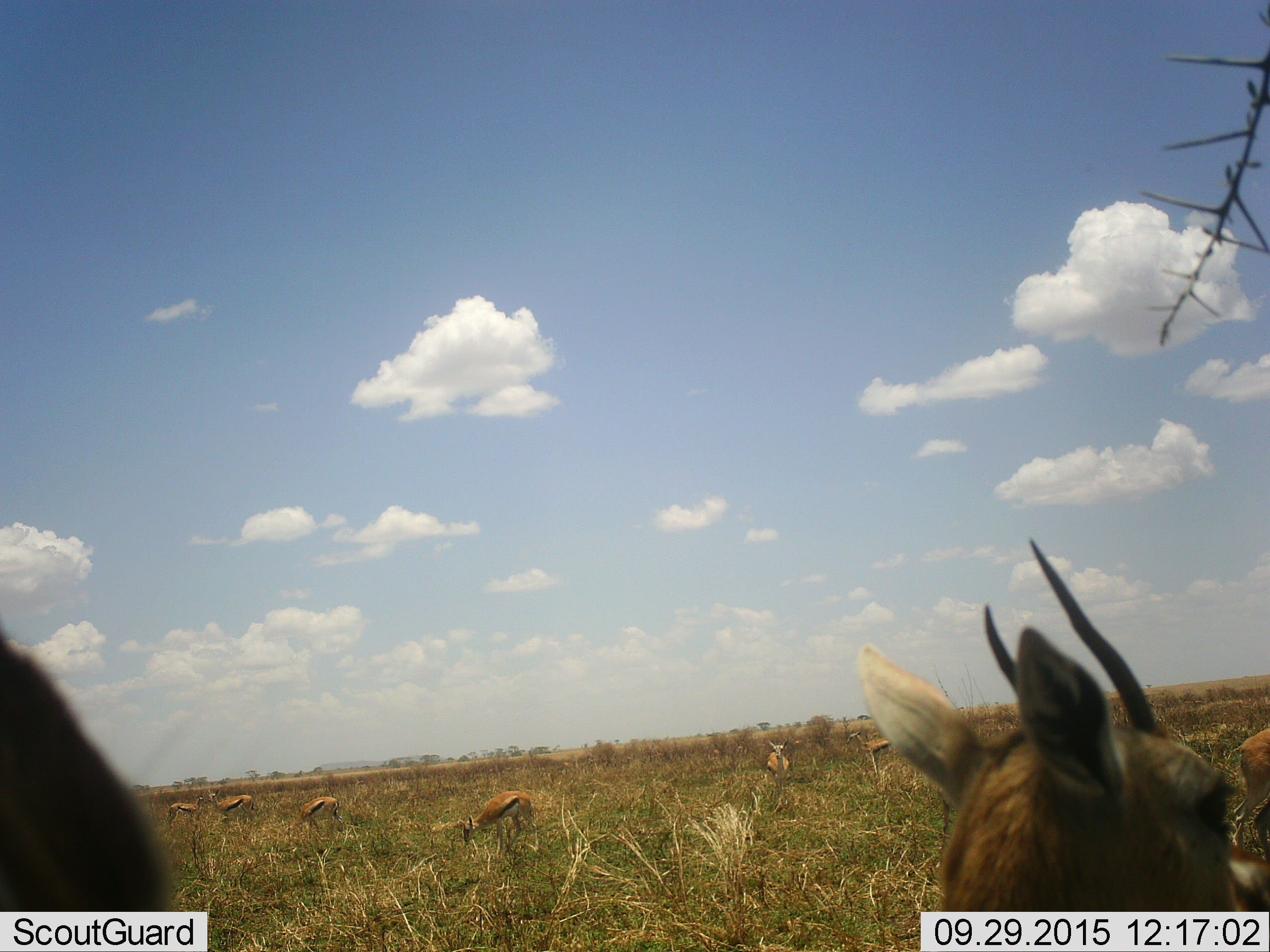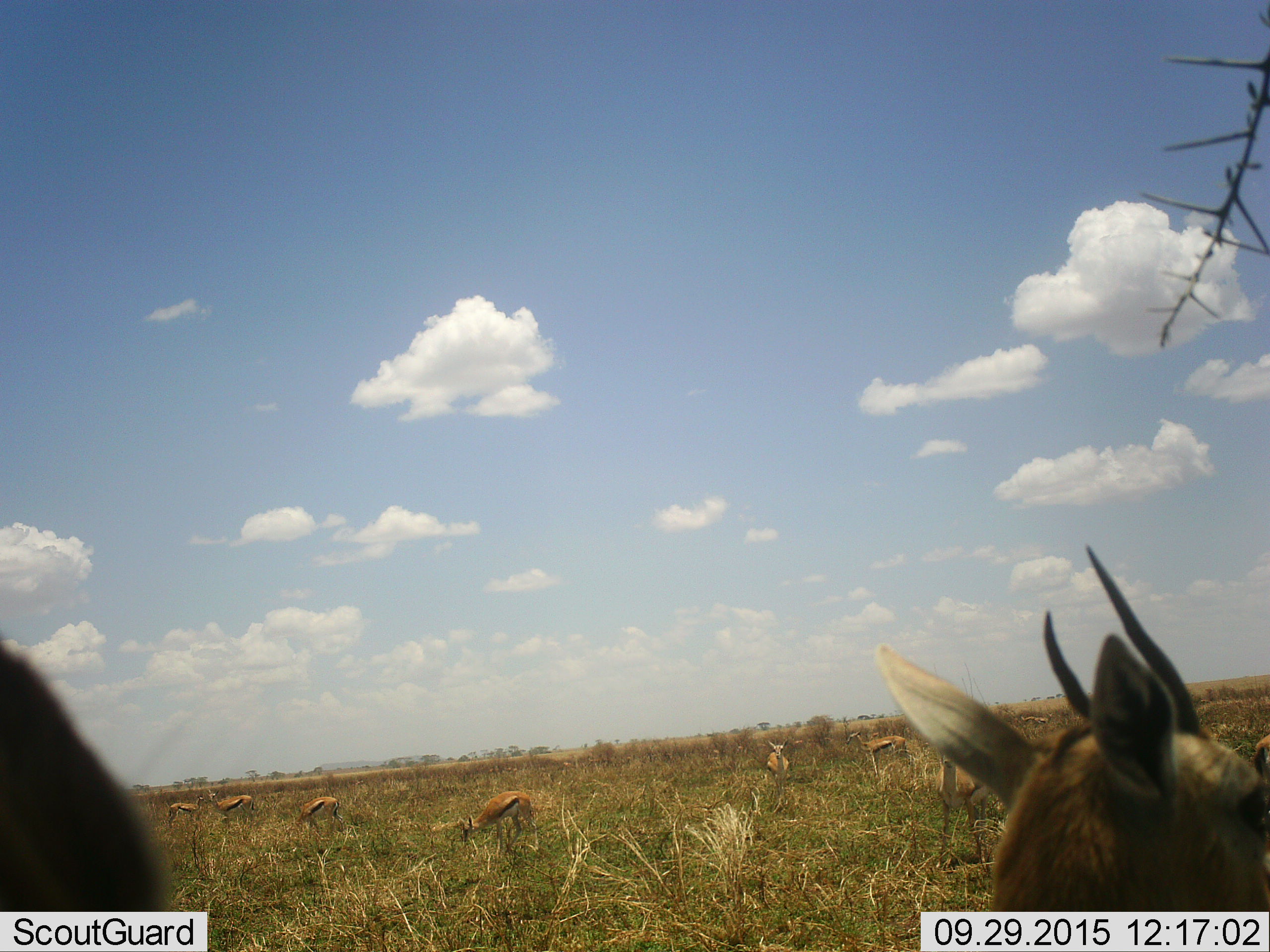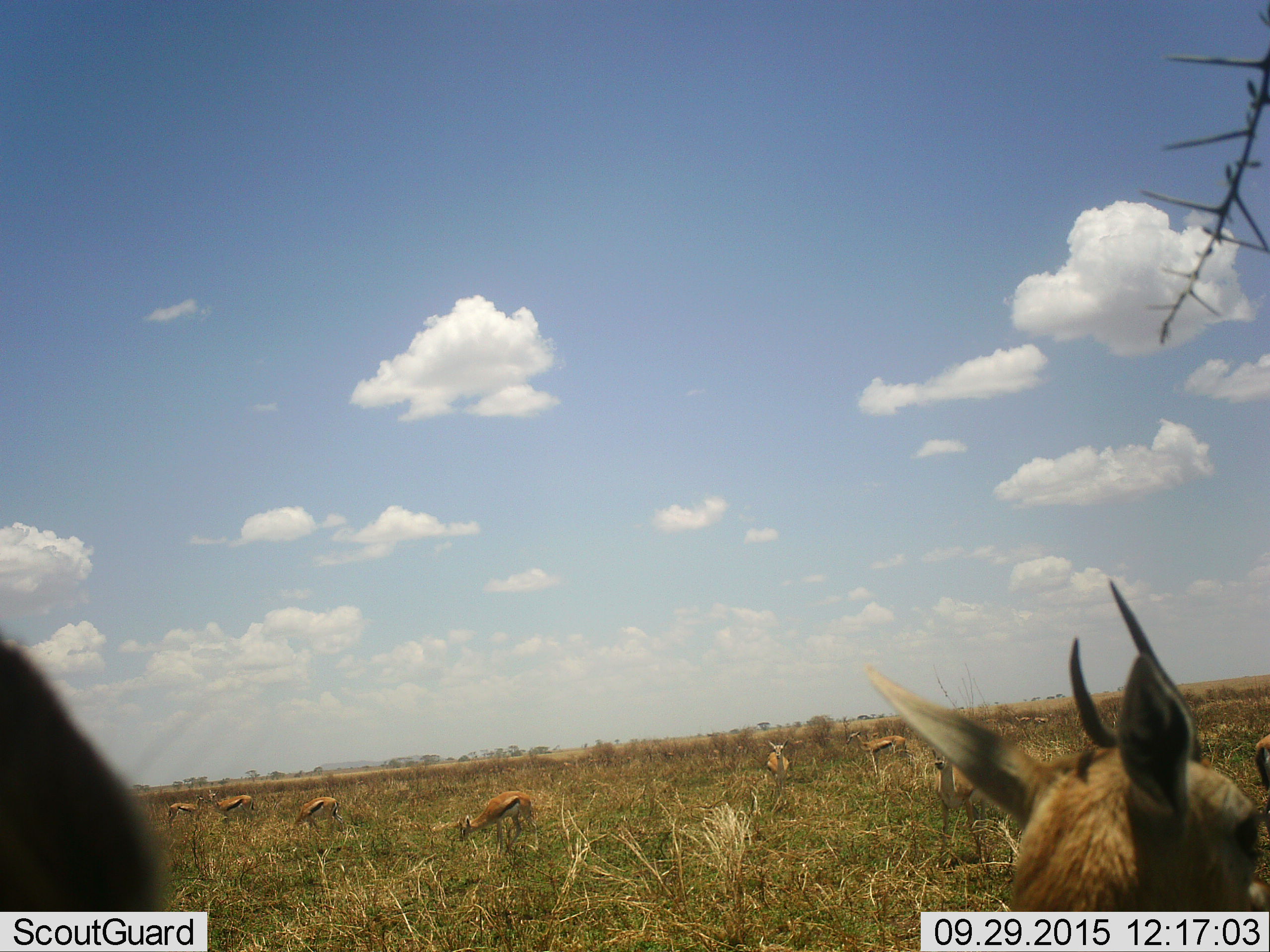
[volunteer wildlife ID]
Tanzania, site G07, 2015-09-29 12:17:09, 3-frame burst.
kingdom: Animalia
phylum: Chordata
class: Mammalia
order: Artiodactyla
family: Bovidae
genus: Eudorcas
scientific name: Eudorcas thomsonii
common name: thomson's gazelle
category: gazellethomsons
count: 9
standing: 89%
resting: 0%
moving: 11%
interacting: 0%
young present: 0%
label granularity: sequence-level